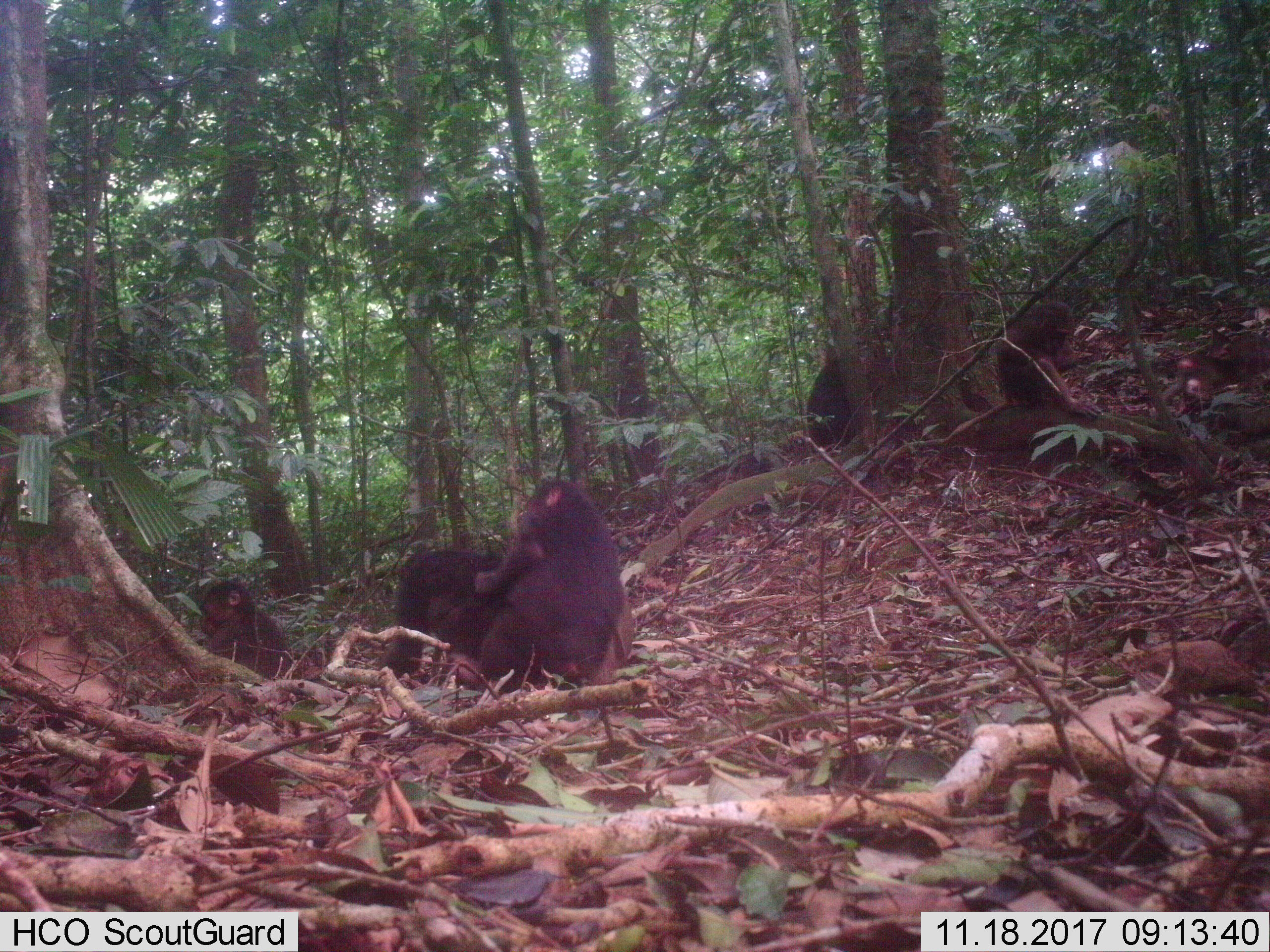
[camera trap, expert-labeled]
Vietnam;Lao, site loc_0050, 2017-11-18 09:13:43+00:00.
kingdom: Animalia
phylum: Chordata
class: Mammalia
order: Primates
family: Cercopithecidae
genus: Macaca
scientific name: Macaca arctoides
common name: stump-tailed macaque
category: stump tailed macaque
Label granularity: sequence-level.